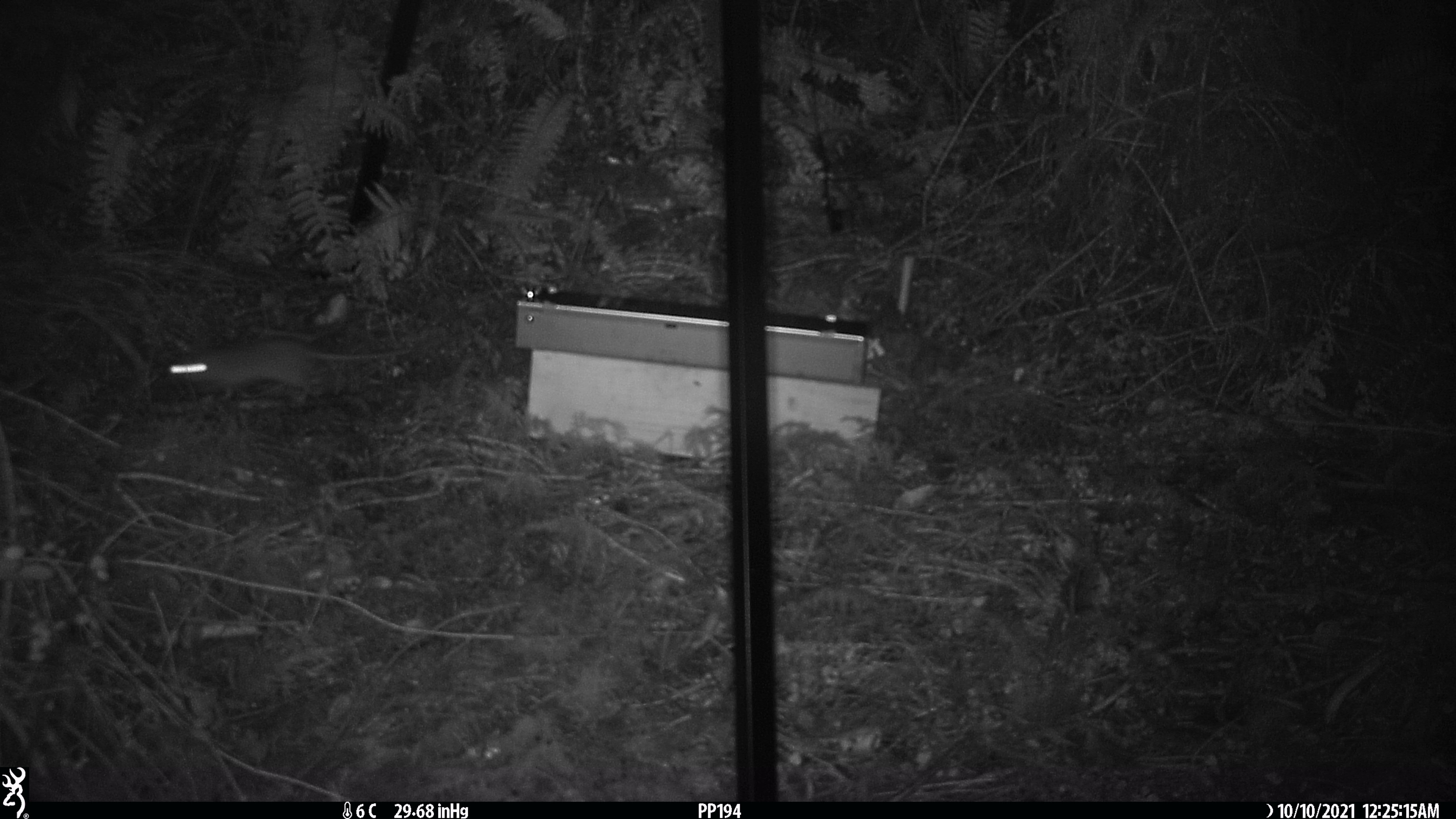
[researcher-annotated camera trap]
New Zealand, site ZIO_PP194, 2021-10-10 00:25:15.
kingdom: Animalia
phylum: Chordata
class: Mammalia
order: Rodentia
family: Muridae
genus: Rattus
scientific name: Rattus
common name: rat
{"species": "rat (Rattus)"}